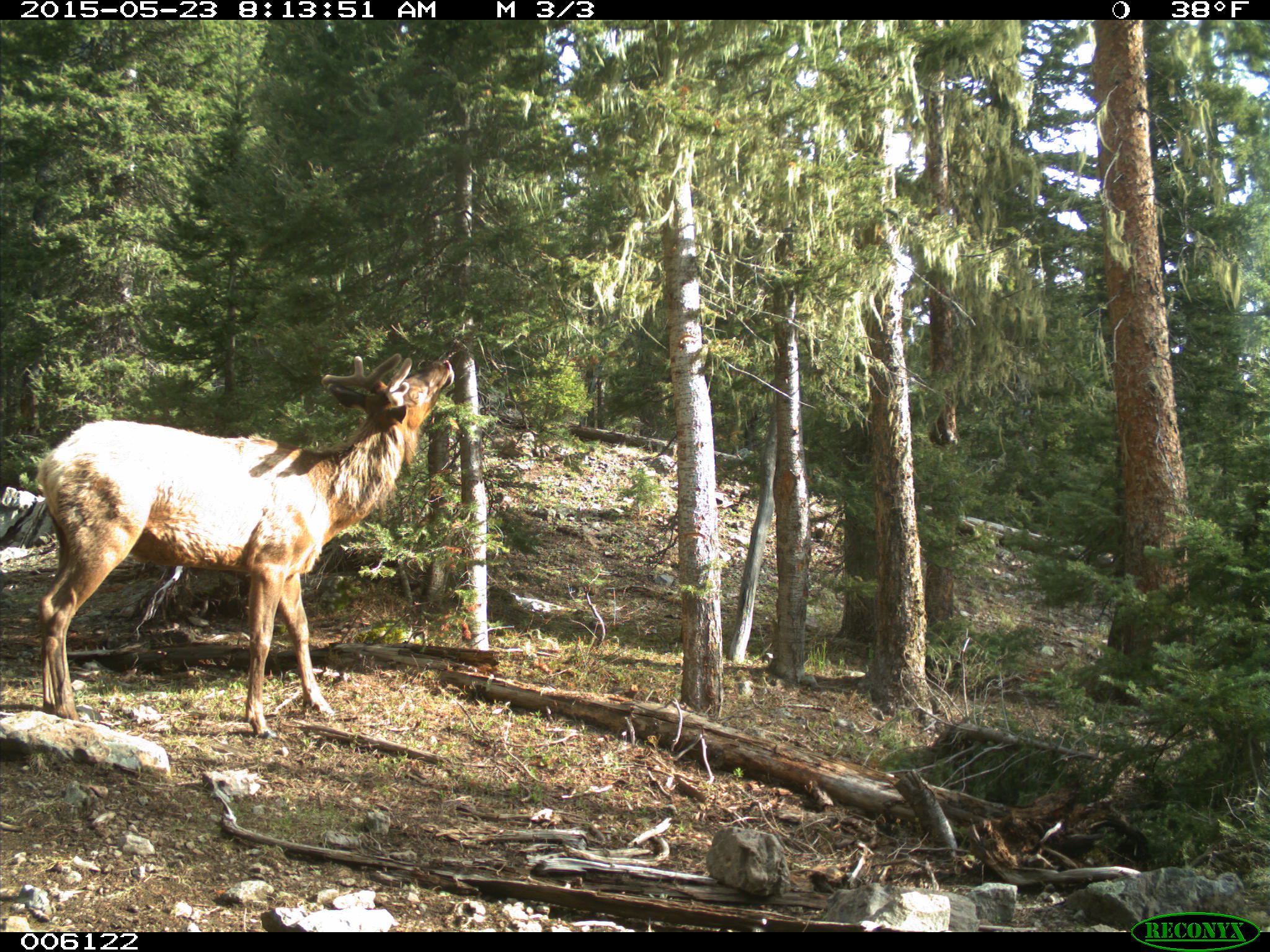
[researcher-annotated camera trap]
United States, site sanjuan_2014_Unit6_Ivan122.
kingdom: Animalia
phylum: Chordata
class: Mammalia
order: Artiodactyla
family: Cervidae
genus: Cervus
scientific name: Cervus elaphus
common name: red deer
Cervus elaphus (red deer).